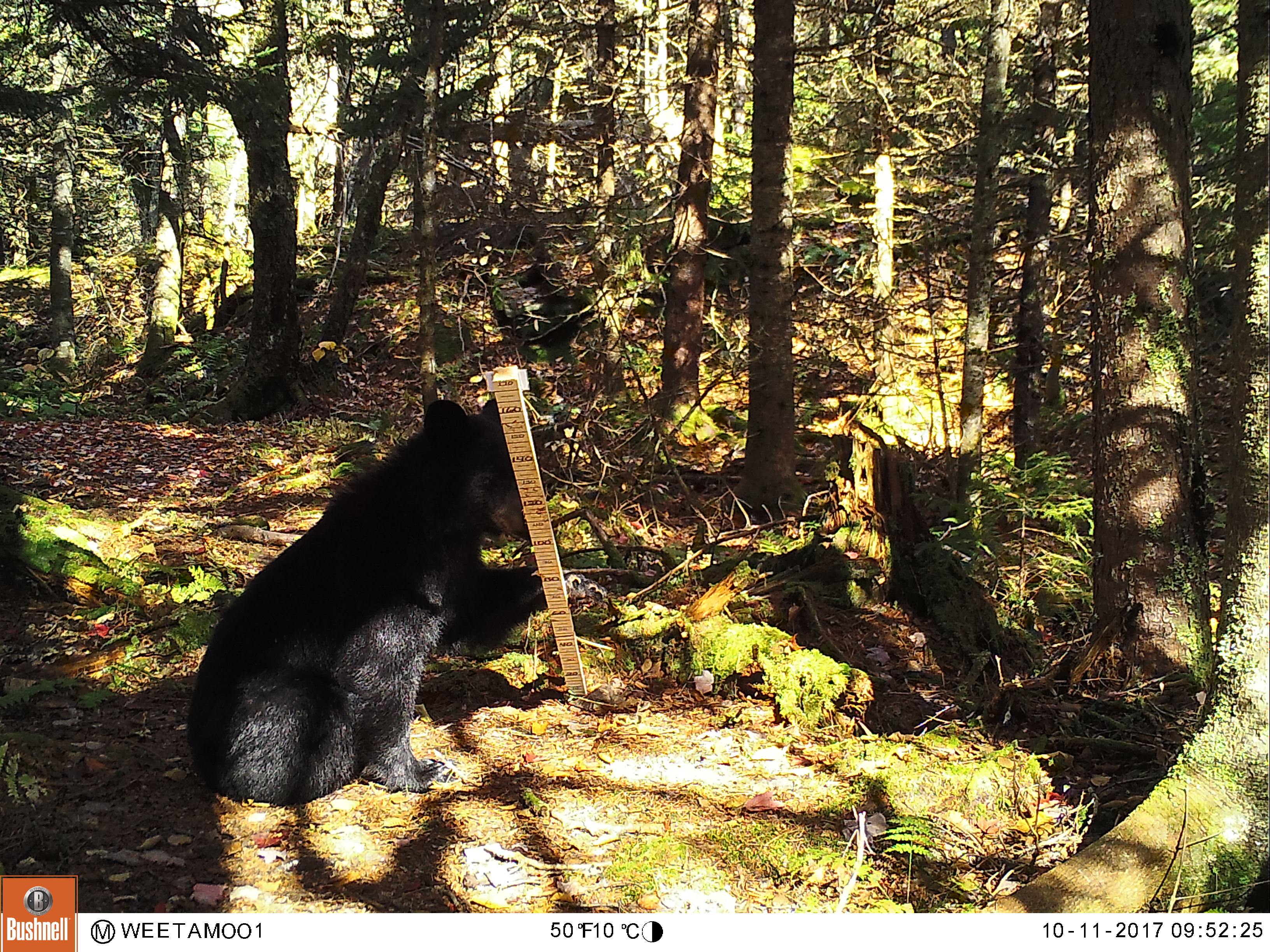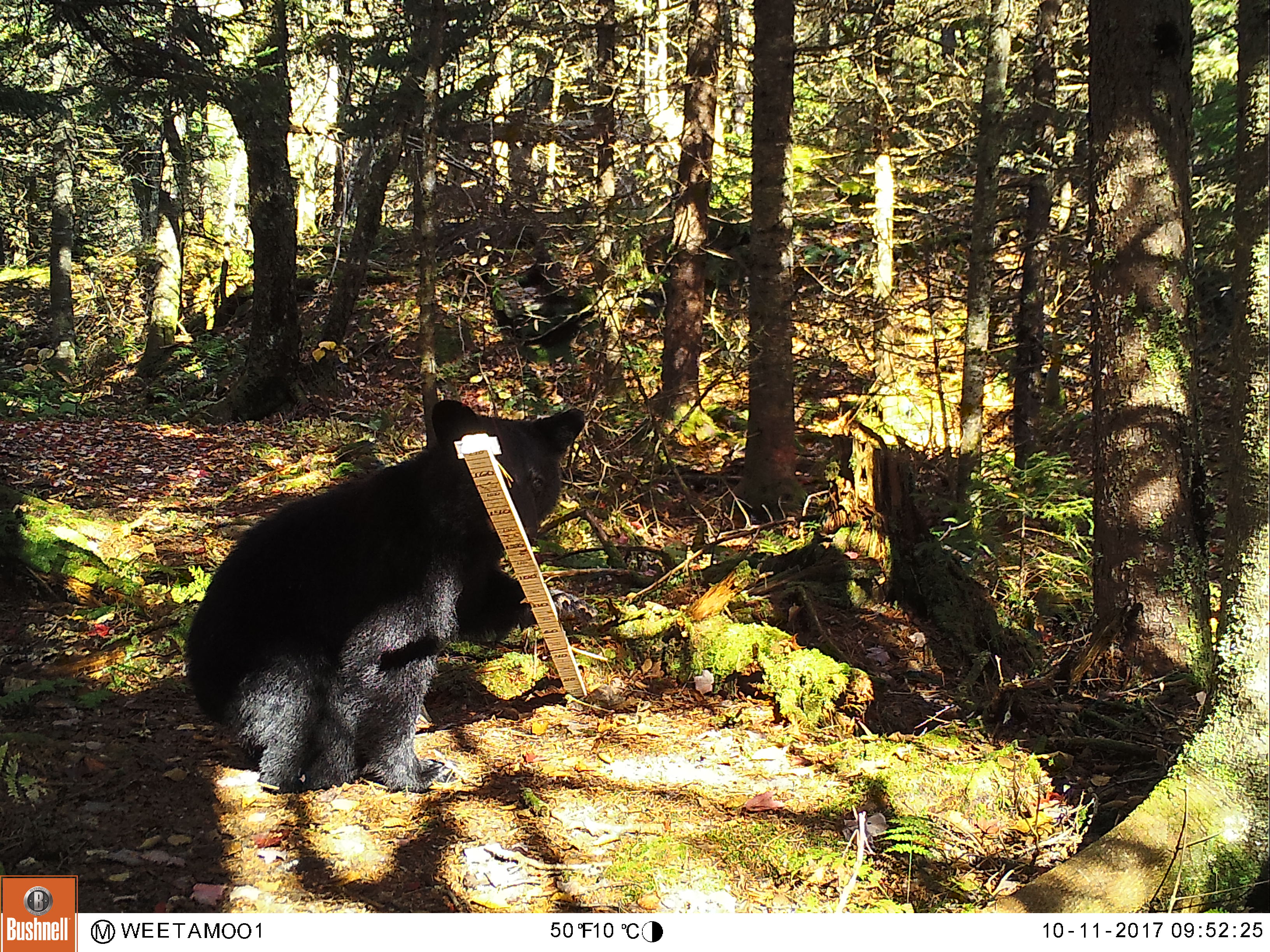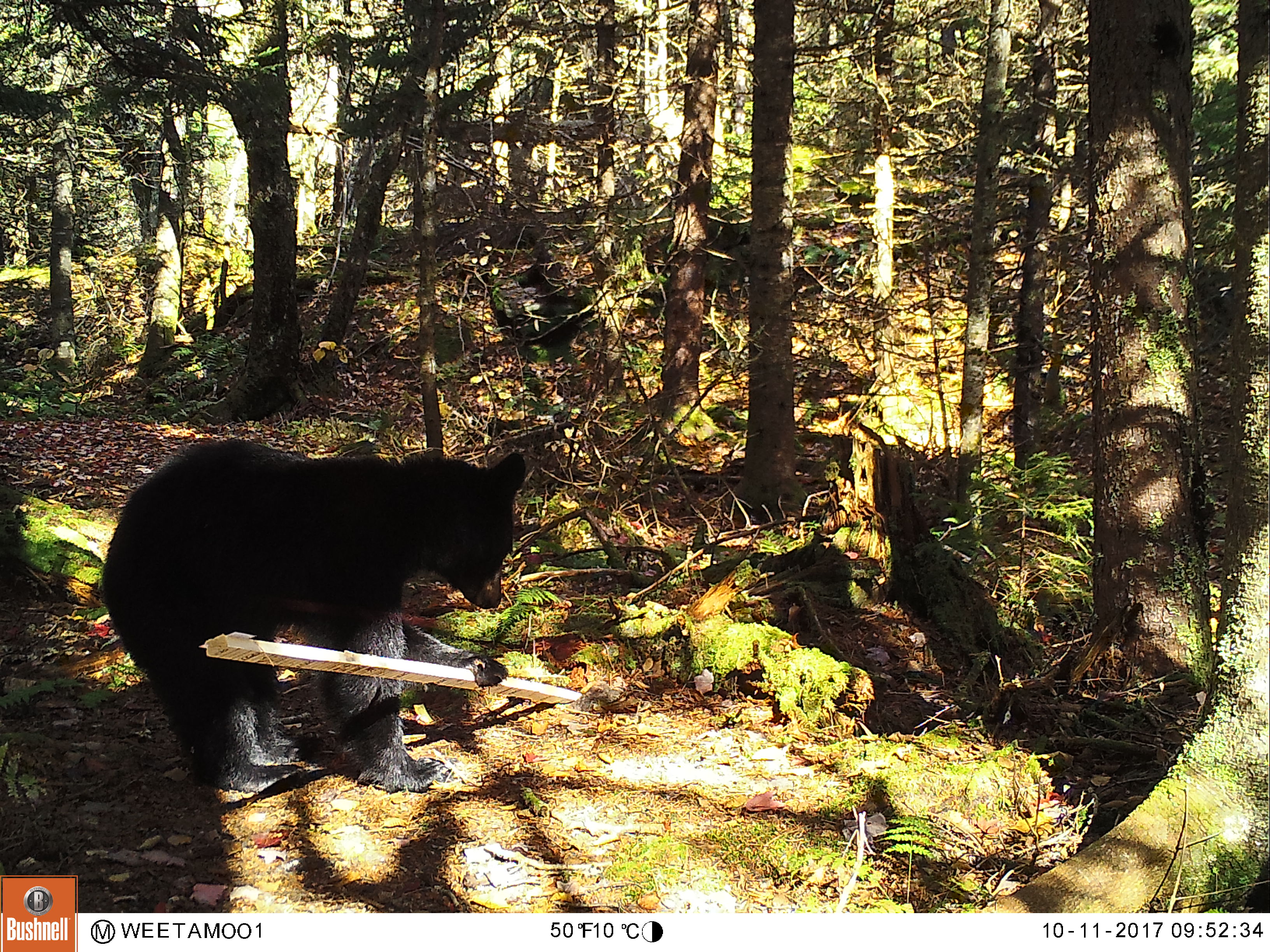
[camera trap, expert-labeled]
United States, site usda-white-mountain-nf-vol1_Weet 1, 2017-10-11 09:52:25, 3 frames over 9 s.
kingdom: Animalia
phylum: Chordata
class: Mammalia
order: Carnivora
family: Ursidae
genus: Ursus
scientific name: Ursus americanus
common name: black bear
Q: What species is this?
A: Black bear (Ursus americanus).